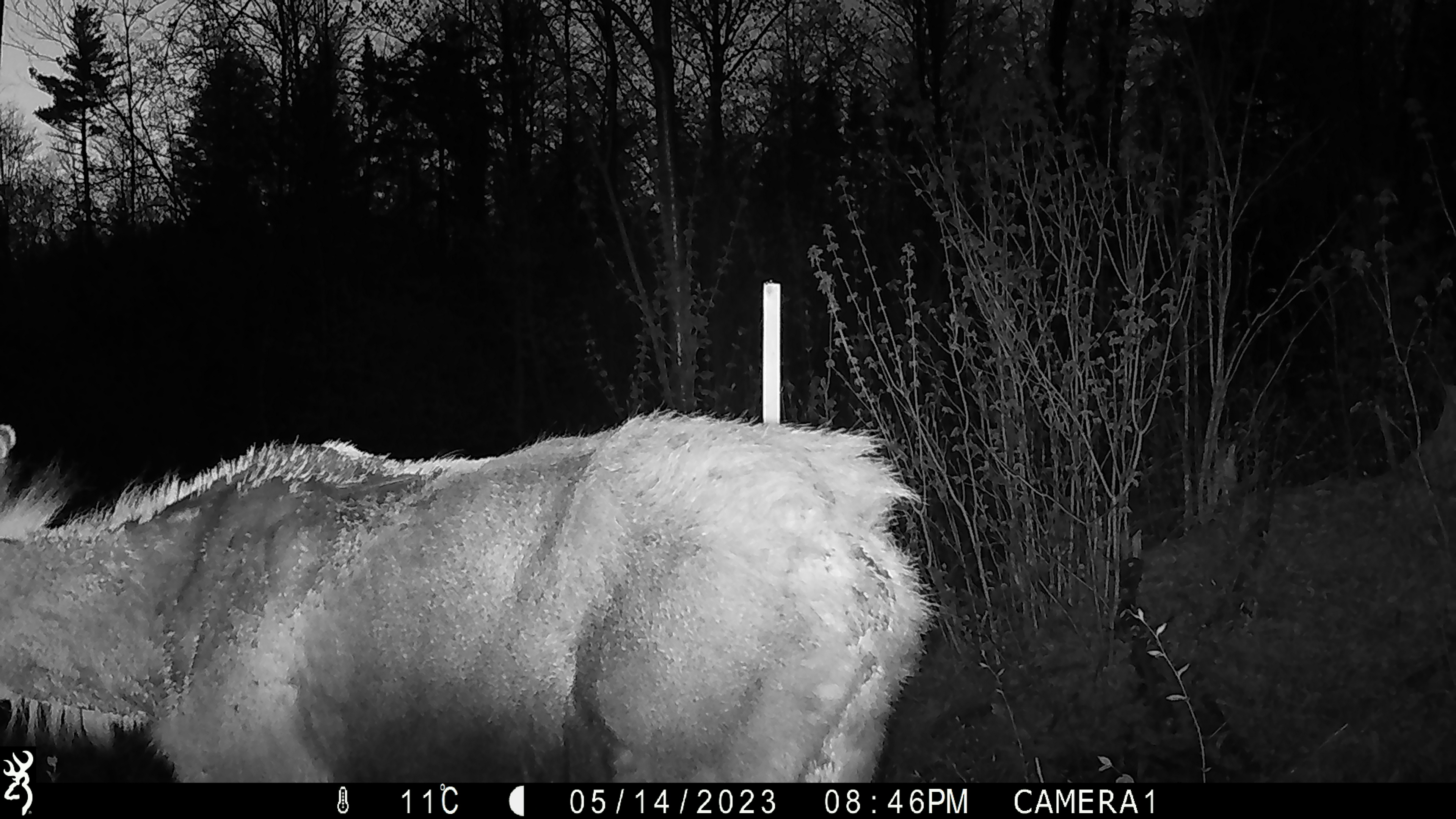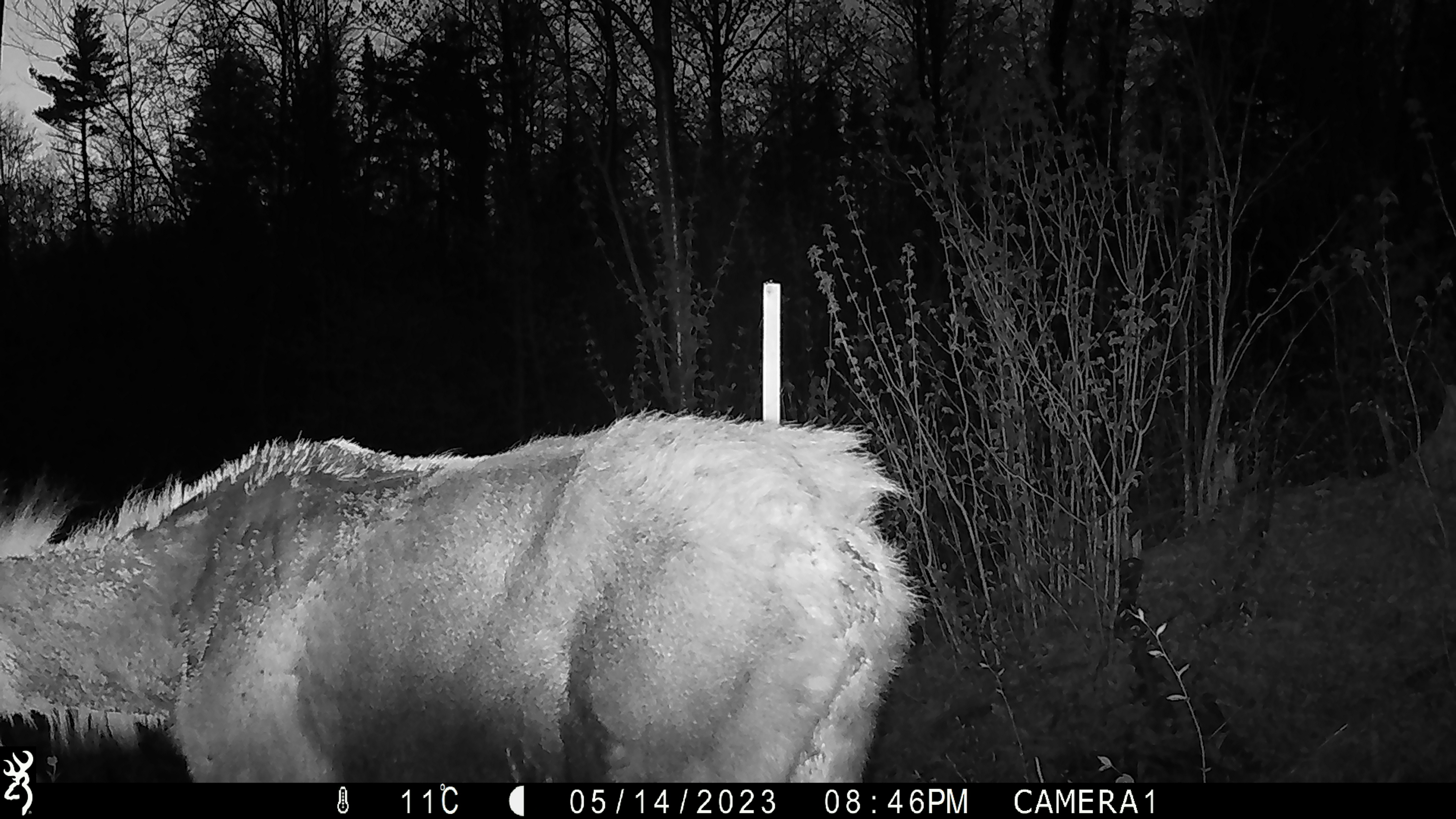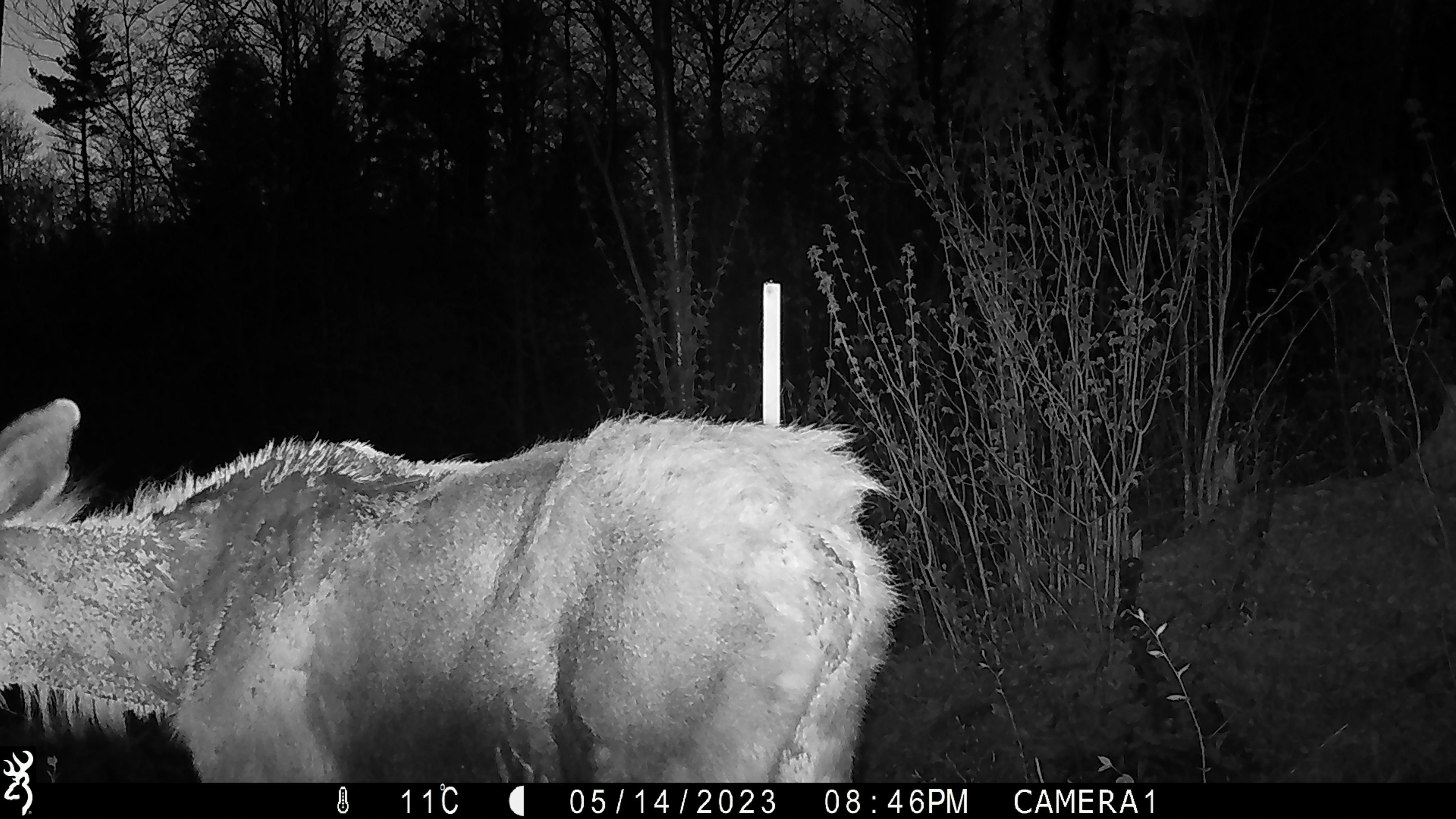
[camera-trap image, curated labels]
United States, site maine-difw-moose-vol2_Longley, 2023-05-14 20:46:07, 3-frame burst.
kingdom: Animalia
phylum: Chordata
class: Mammalia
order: Artiodactyla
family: Cervidae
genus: Alces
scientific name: Alces alces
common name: moose